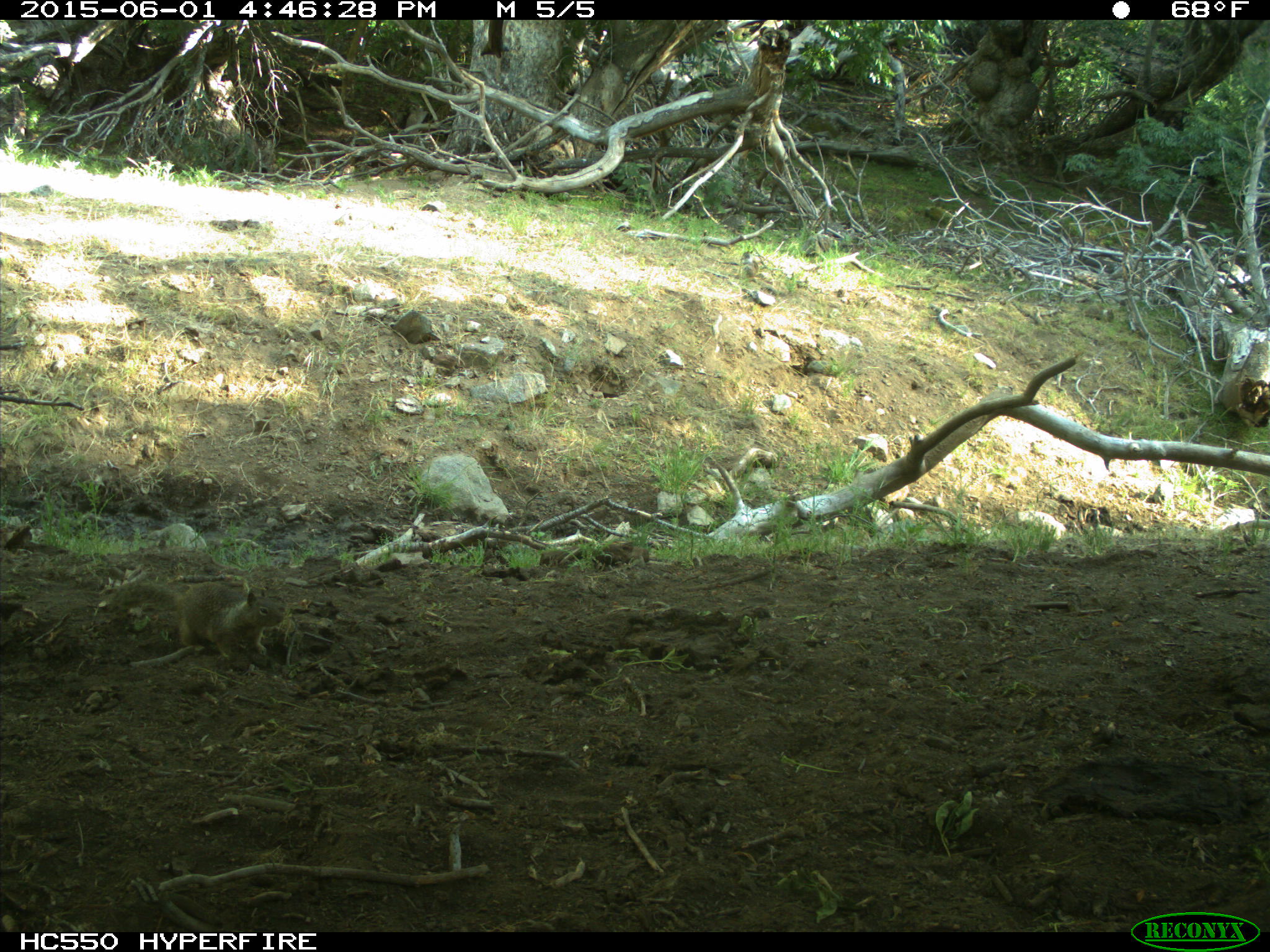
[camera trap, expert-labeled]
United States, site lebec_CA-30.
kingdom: Animalia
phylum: Chordata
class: Mammalia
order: Rodentia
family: Sciuridae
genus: Otospermophilus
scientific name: Otospermophilus beecheyi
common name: california ground squirrel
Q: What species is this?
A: Otospermophilus beecheyi (california ground squirrel).